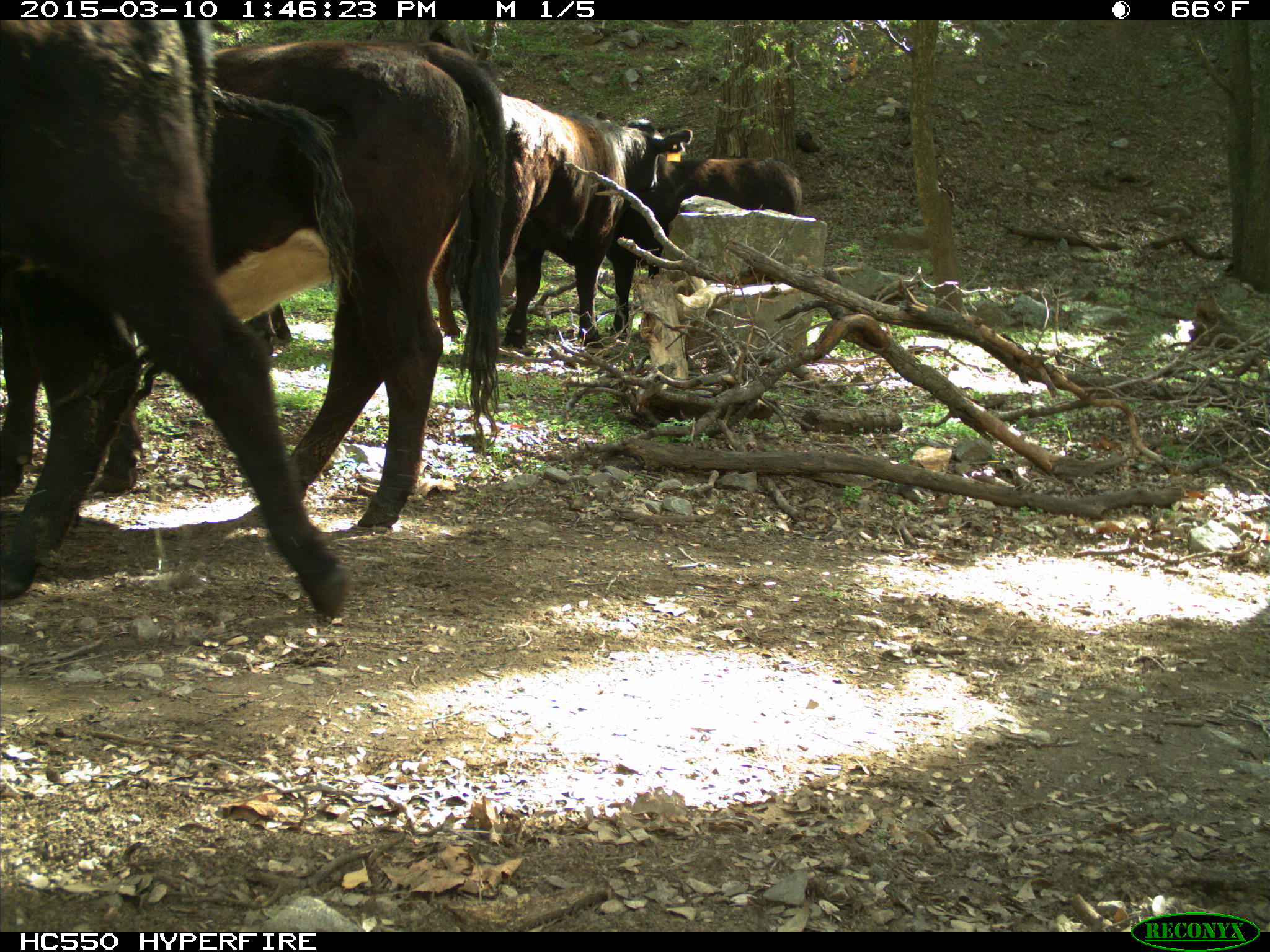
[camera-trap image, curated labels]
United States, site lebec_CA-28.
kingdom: Animalia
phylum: Chordata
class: Mammalia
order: Artiodactyla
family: Bovidae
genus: Bos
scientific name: Bos taurus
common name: domestic cow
Bos taurus (domestic cow).